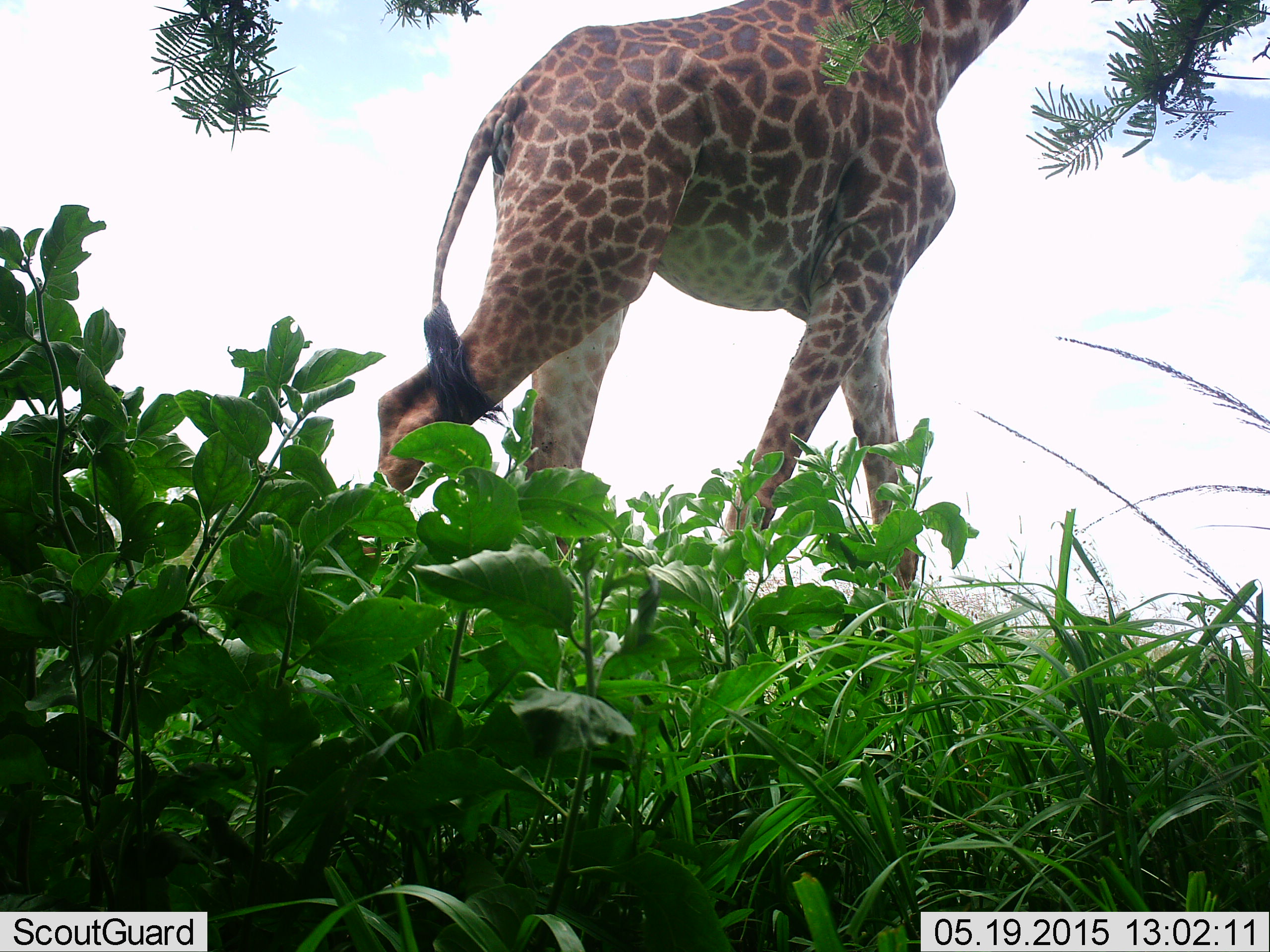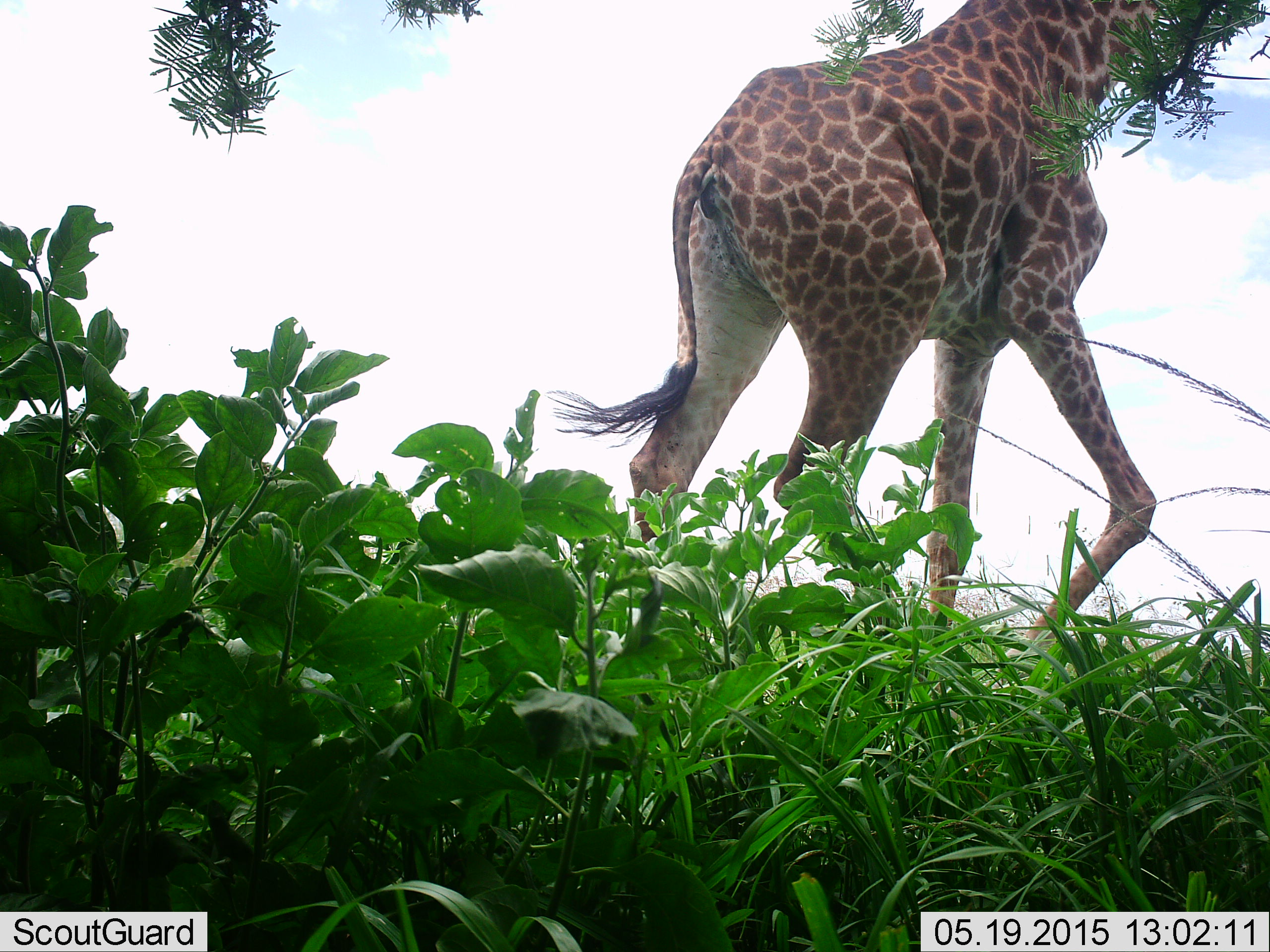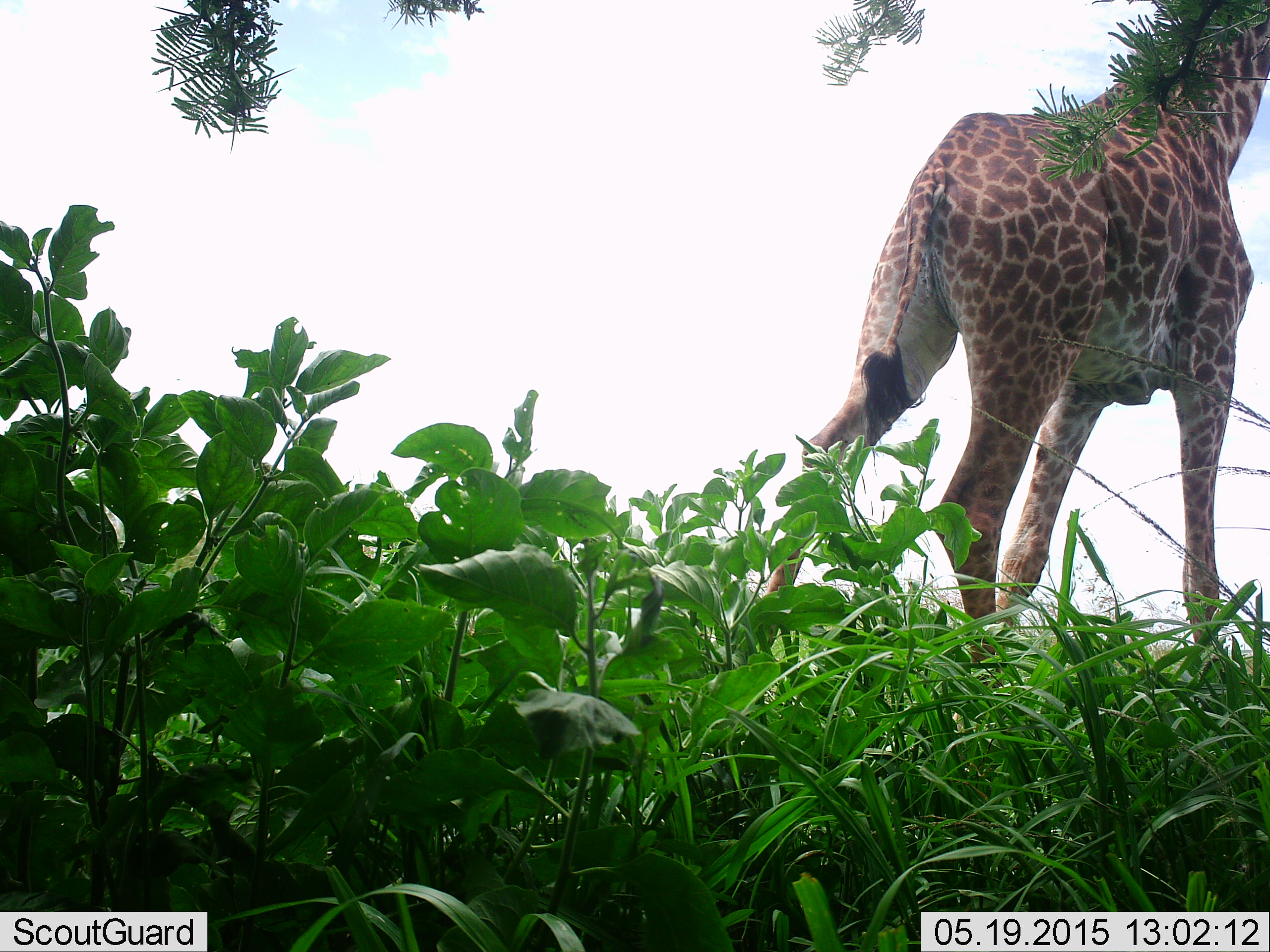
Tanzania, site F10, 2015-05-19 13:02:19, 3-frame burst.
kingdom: Animalia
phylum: Chordata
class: Mammalia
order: Artiodactyla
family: Giraffidae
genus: Giraffa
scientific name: Giraffa camelopardalis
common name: giraffe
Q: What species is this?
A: Giraffe (Giraffa camelopardalis).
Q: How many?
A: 1.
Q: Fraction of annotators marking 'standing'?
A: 36%.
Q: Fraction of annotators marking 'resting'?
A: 0%.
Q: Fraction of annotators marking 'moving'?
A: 73%.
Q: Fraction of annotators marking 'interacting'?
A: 0%.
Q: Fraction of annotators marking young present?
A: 0%.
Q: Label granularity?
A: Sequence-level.